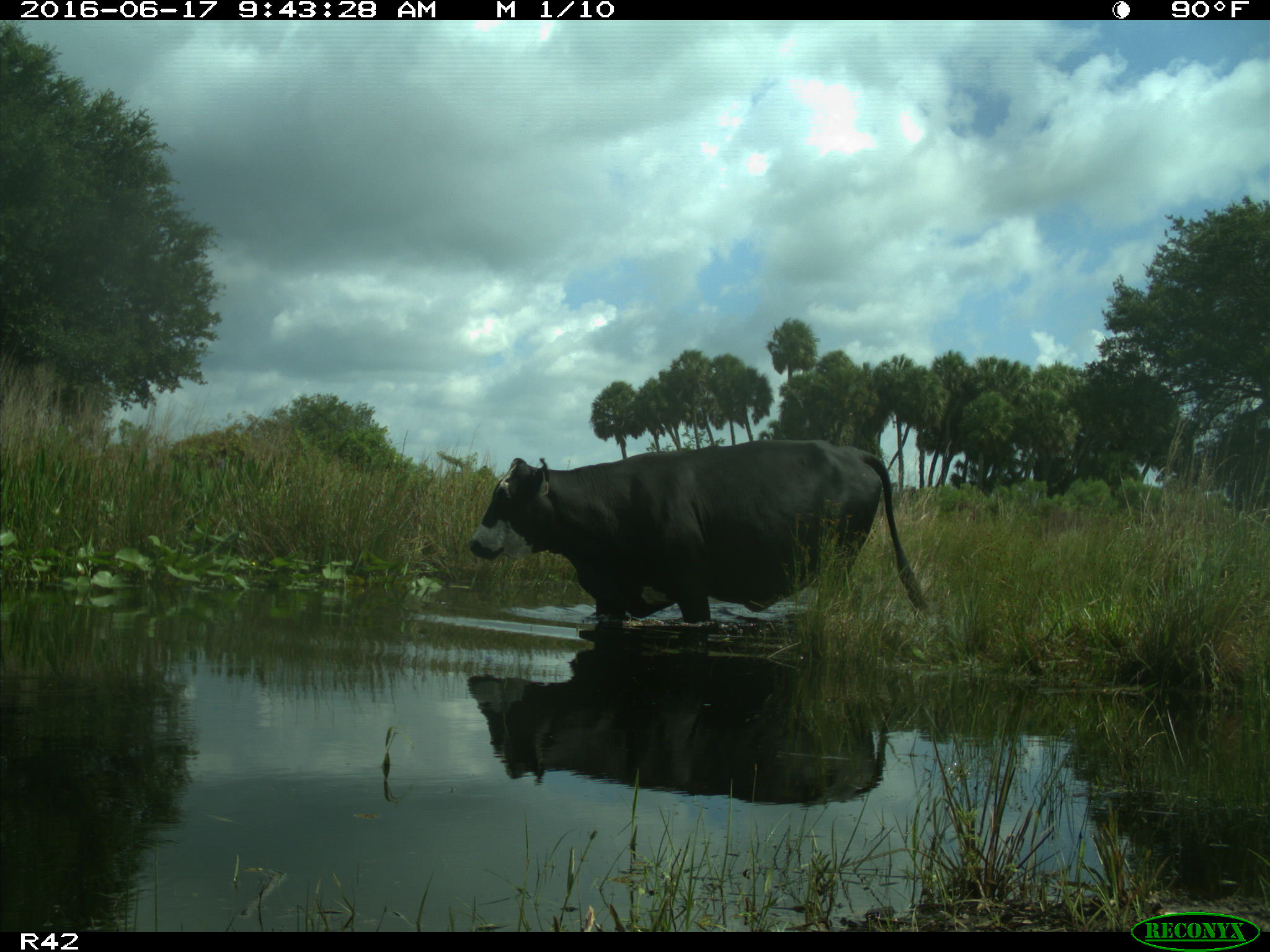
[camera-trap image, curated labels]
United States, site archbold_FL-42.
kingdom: Animalia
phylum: Chordata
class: Mammalia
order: Artiodactyla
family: Bovidae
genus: Bos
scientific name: Bos taurus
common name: domestic cow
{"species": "Bos taurus (domestic cow)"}